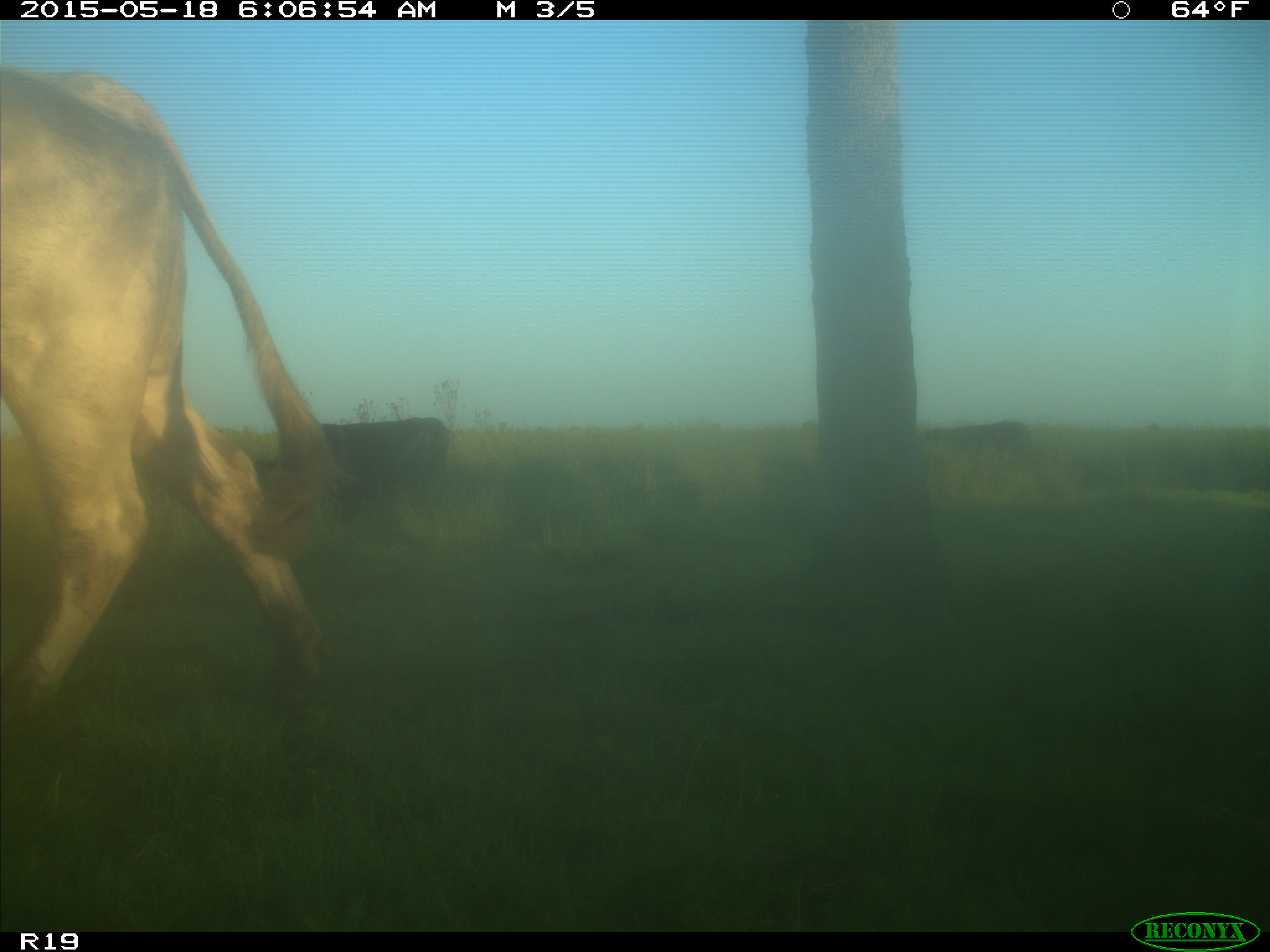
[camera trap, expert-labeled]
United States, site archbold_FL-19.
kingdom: Animalia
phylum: Chordata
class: Mammalia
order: Artiodactyla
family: Bovidae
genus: Bos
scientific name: Bos taurus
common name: domestic cow